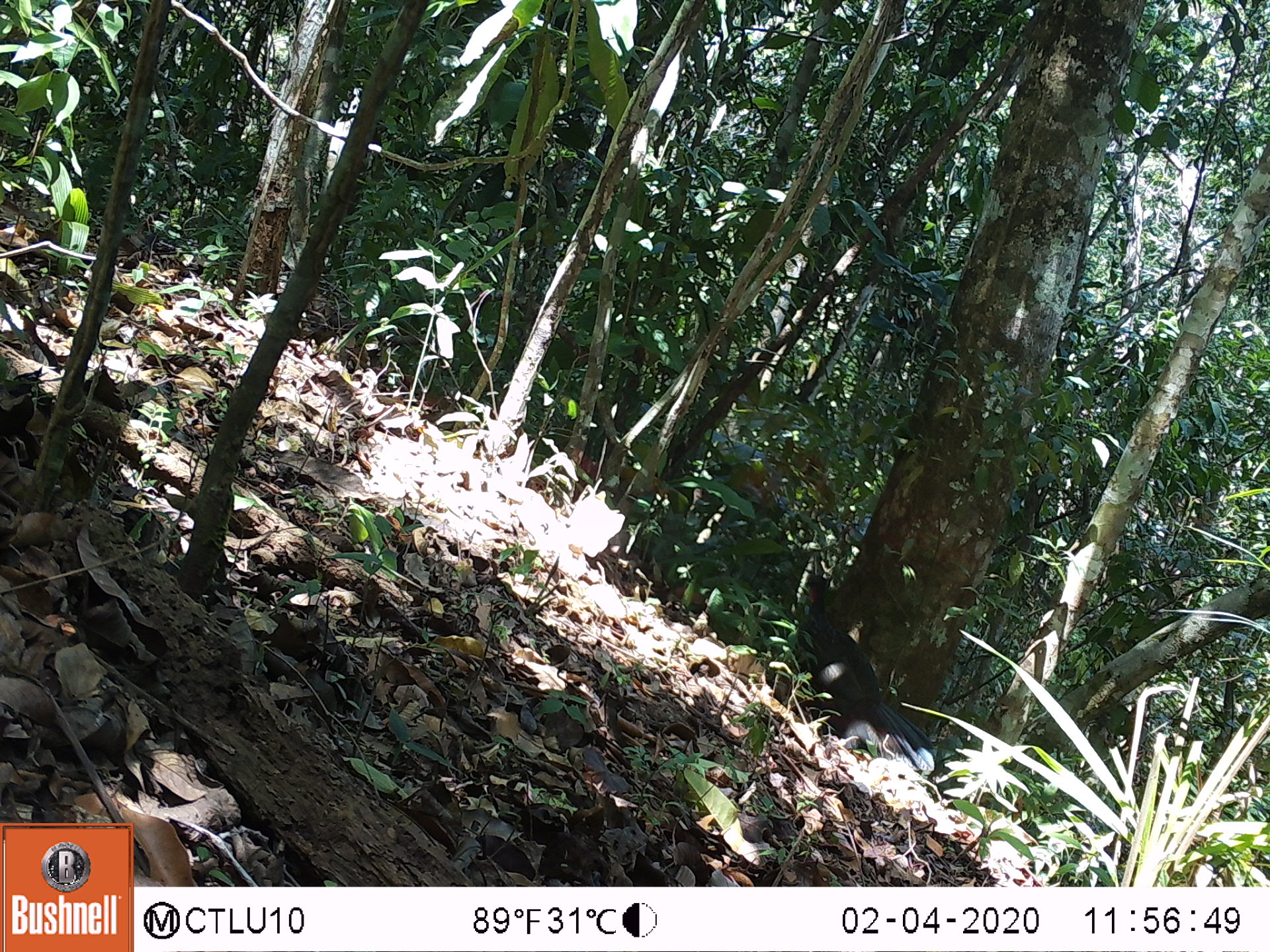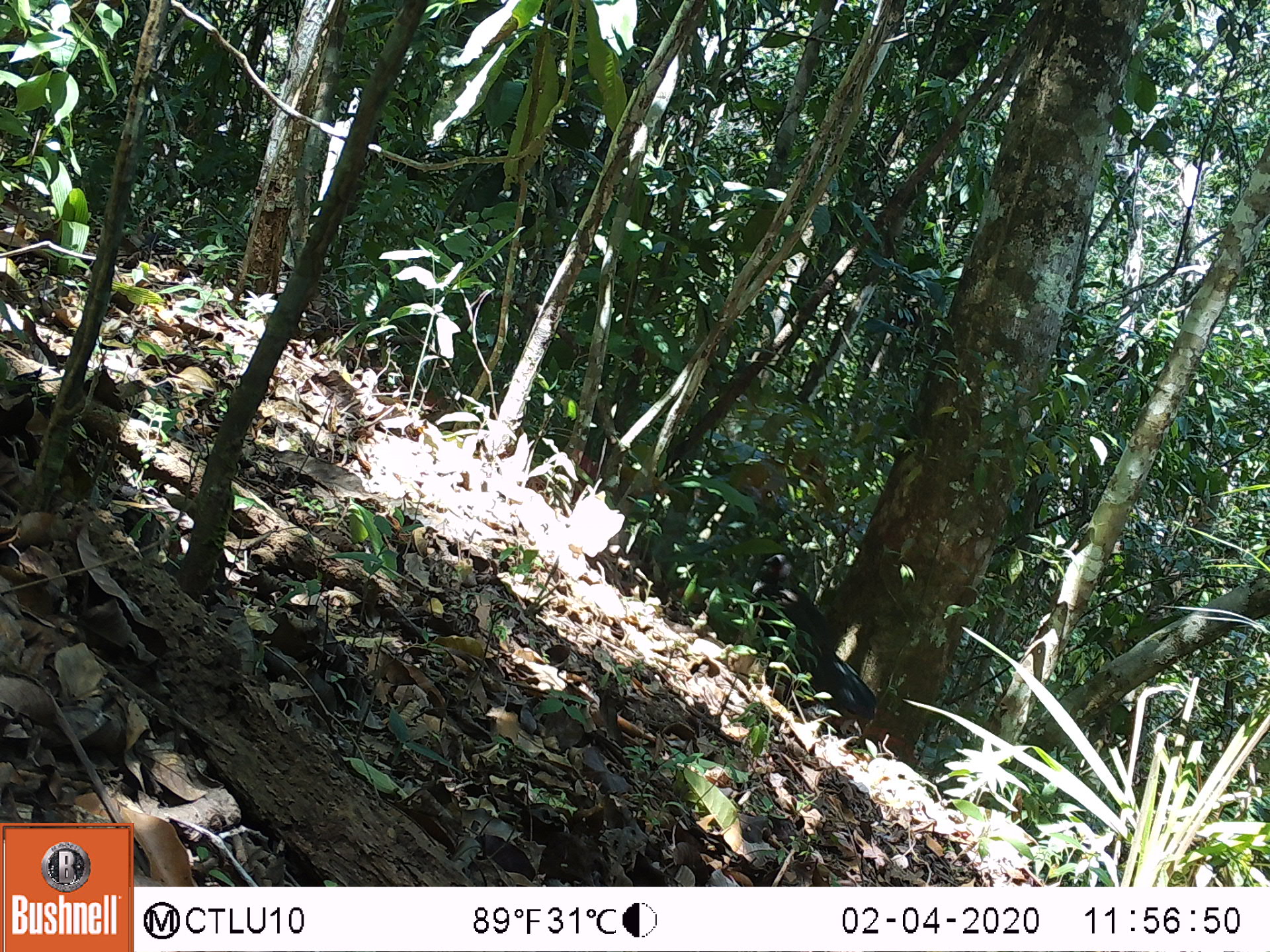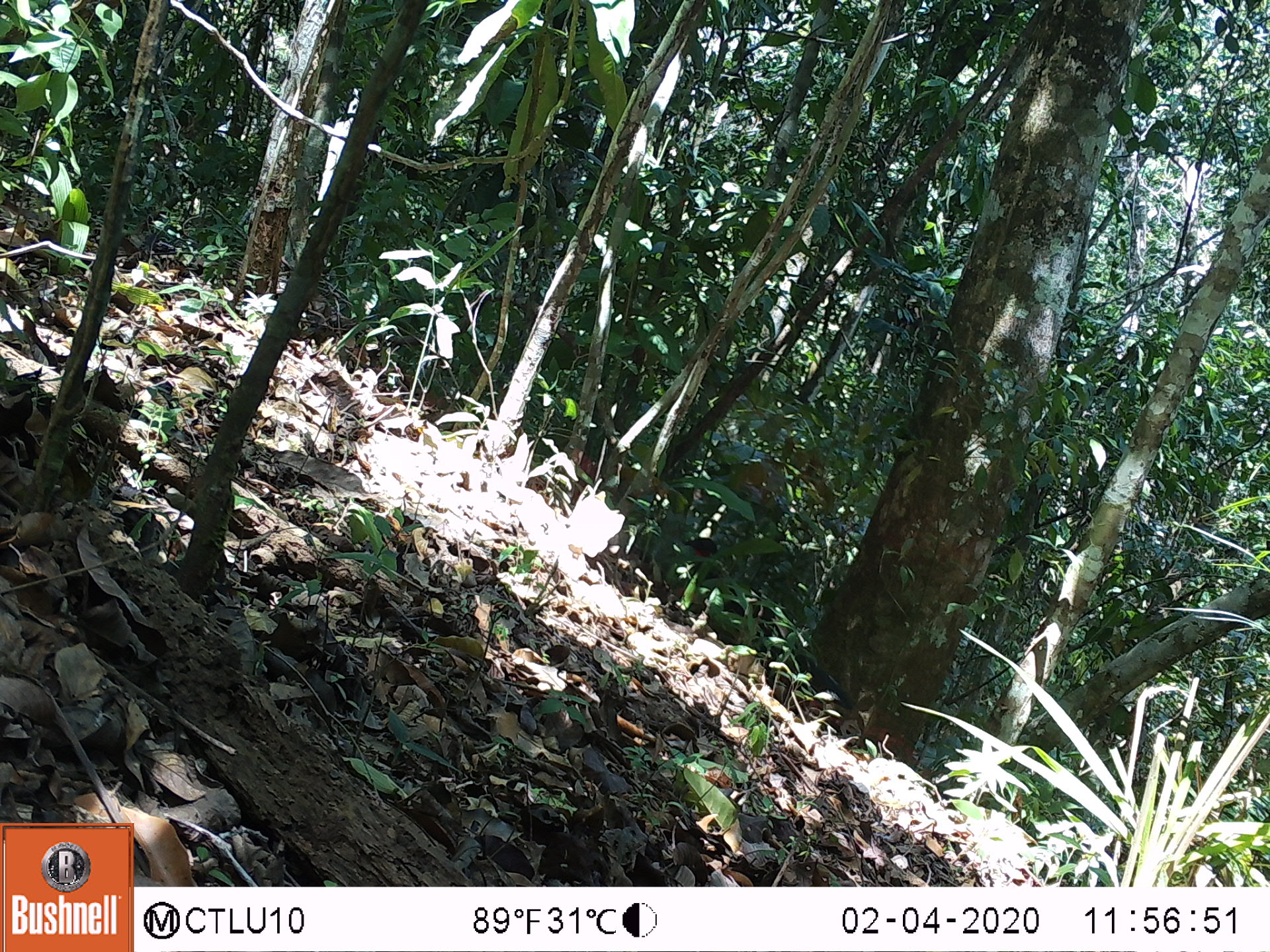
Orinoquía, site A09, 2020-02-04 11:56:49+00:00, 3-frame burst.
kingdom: Animalia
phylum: Chordata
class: Aves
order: Galliformes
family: Cracidae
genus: Penelope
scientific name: Penelope jacquacu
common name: spix's guan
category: spixs guan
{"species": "spixs guan (spix's guan) (Penelope jacquacu)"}